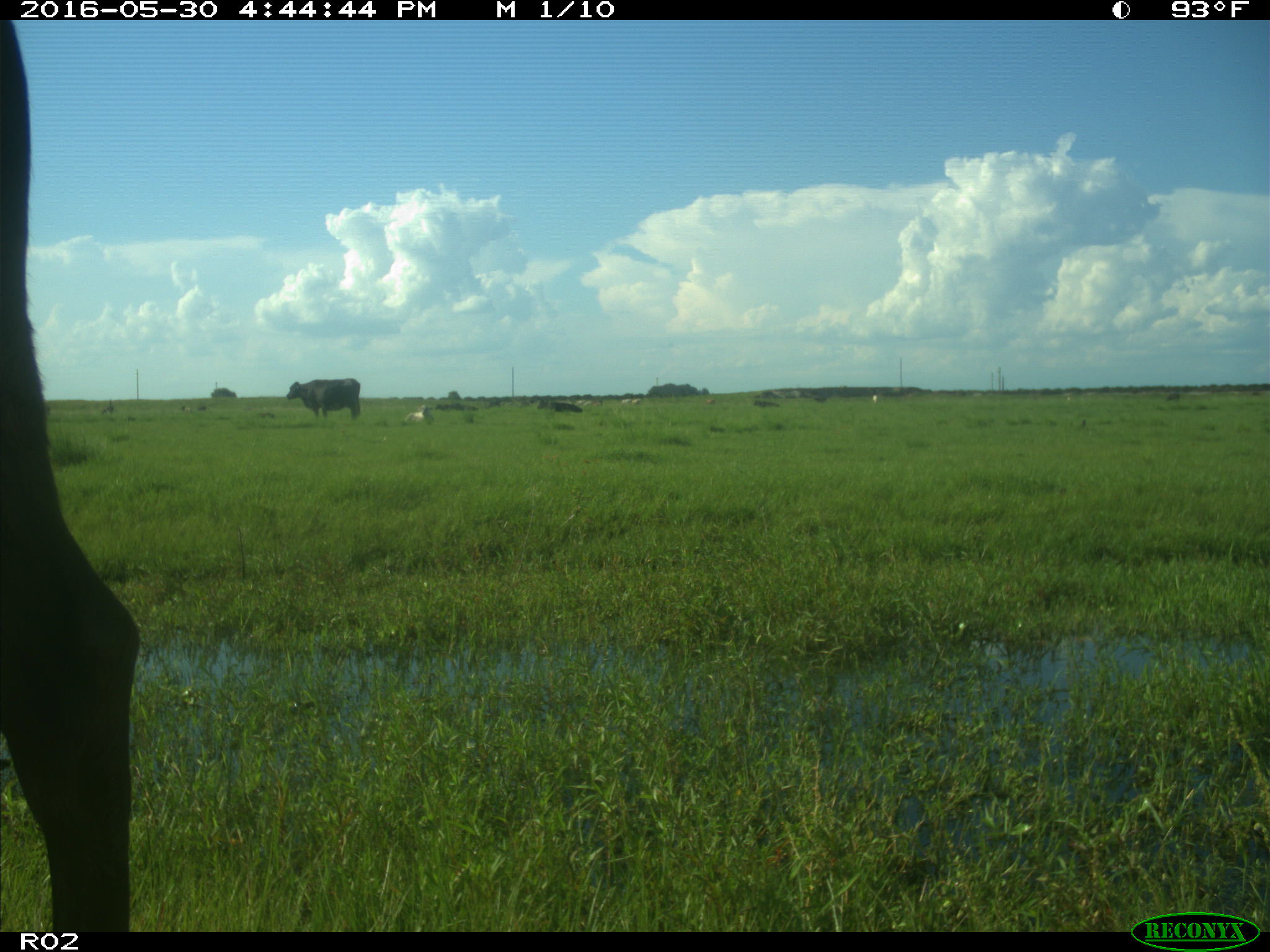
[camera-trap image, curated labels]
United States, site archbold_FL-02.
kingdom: Animalia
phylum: Chordata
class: Mammalia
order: Artiodactyla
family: Bovidae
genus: Bos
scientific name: Bos taurus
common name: domestic cow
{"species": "Bos taurus (domestic cow)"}